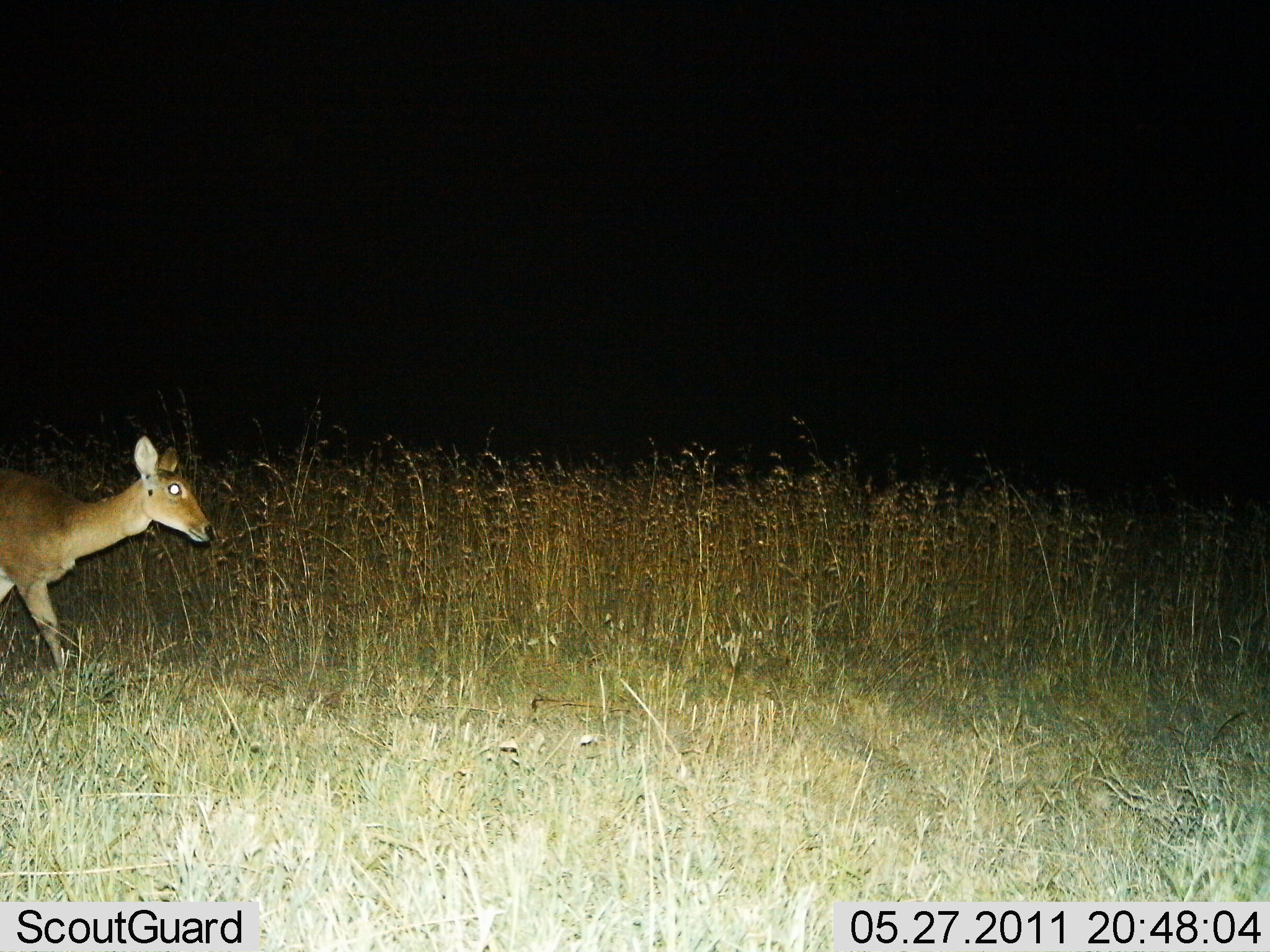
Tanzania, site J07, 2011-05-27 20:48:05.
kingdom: Animalia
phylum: Chordata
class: Mammalia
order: Artiodactyla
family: Bovidae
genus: Redunca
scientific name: Redunca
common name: reedbuck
Reedbuck (Redunca), count 1. Behavior (volunteer vote fractions): standing 18%, resting 0%, moving 91%, interacting 0%. Young present (vote fraction): 0%. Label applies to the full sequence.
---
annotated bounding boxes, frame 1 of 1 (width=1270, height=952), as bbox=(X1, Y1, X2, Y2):
animal: bbox=(0, 432, 216, 675)